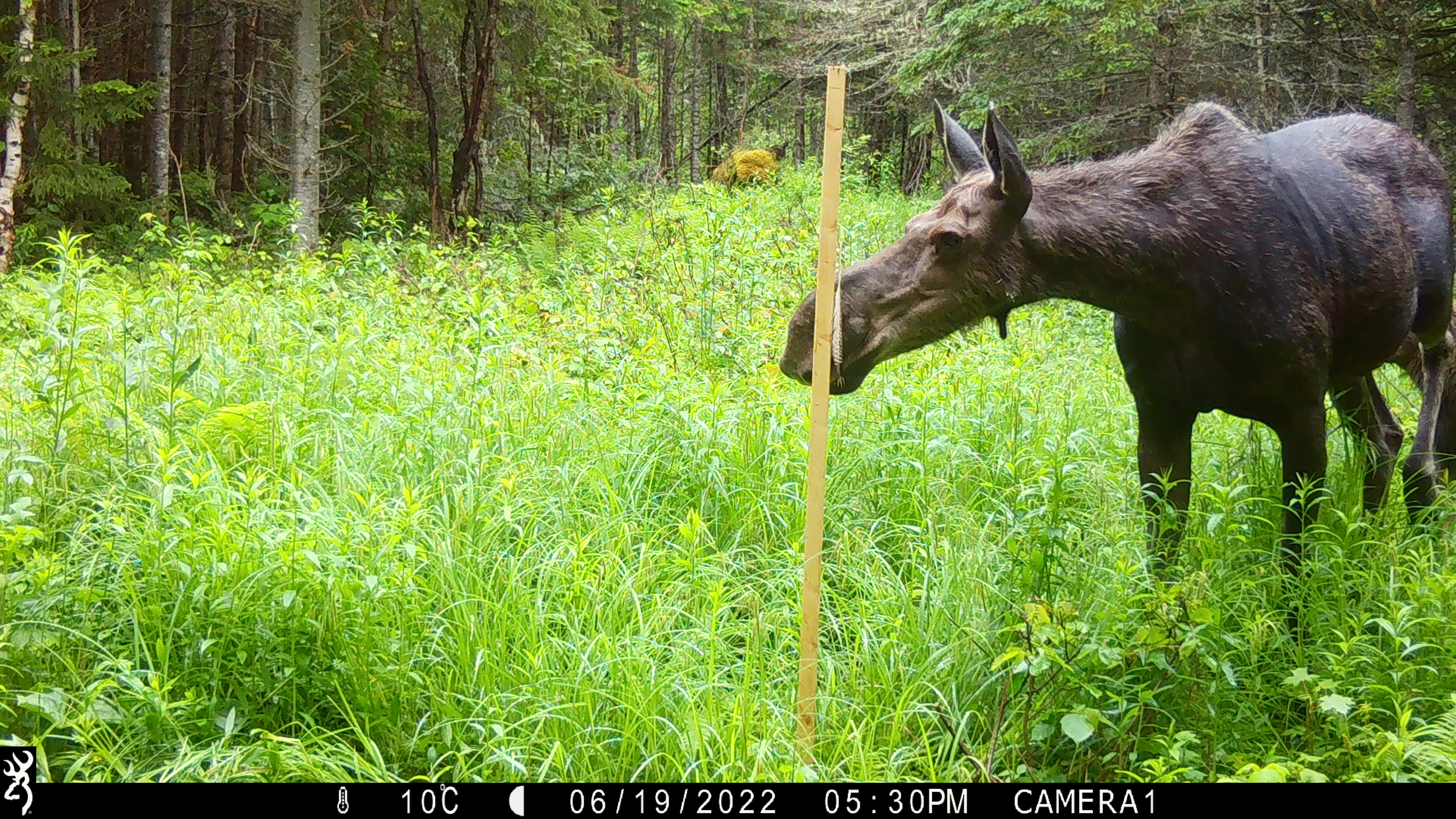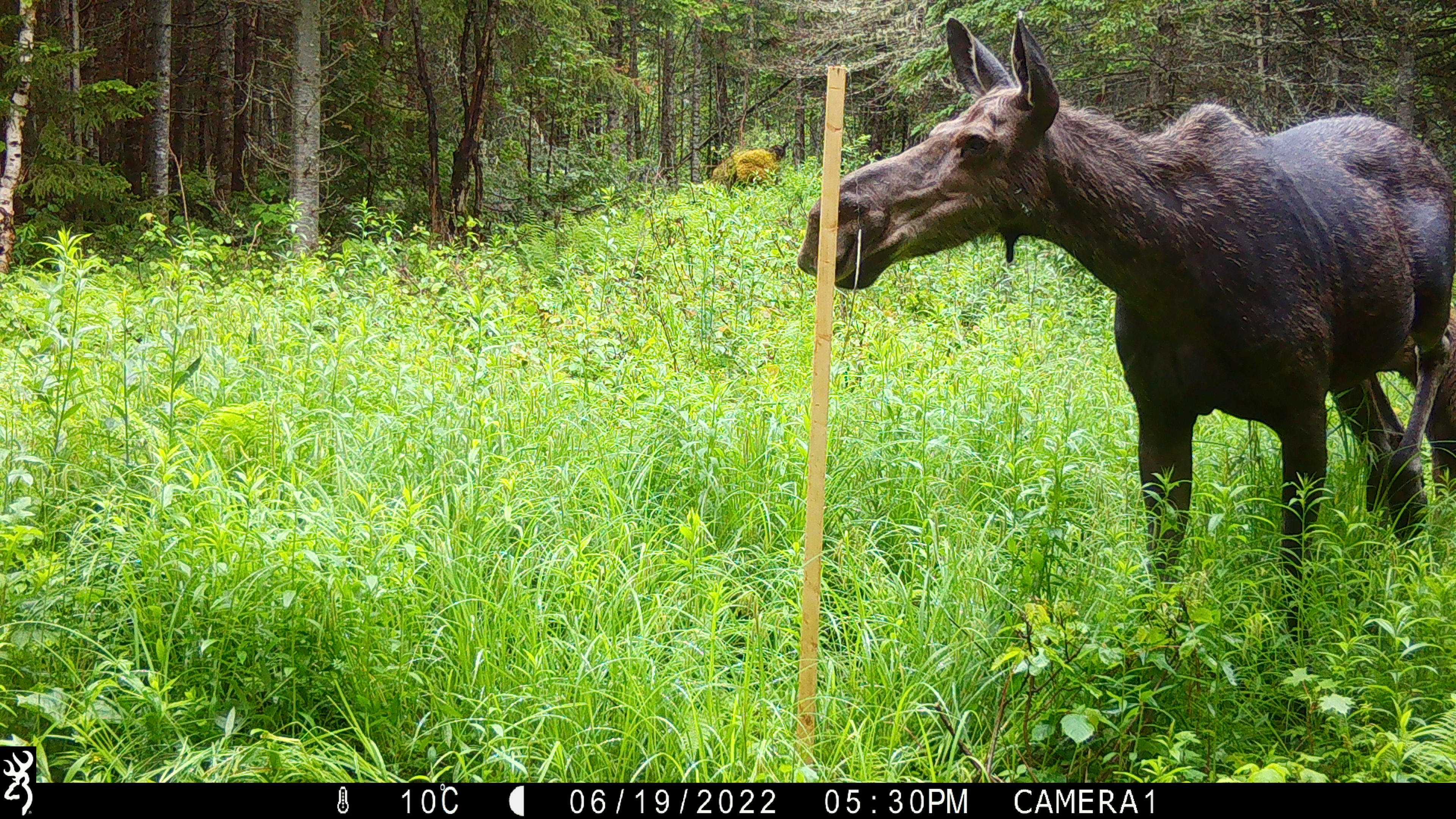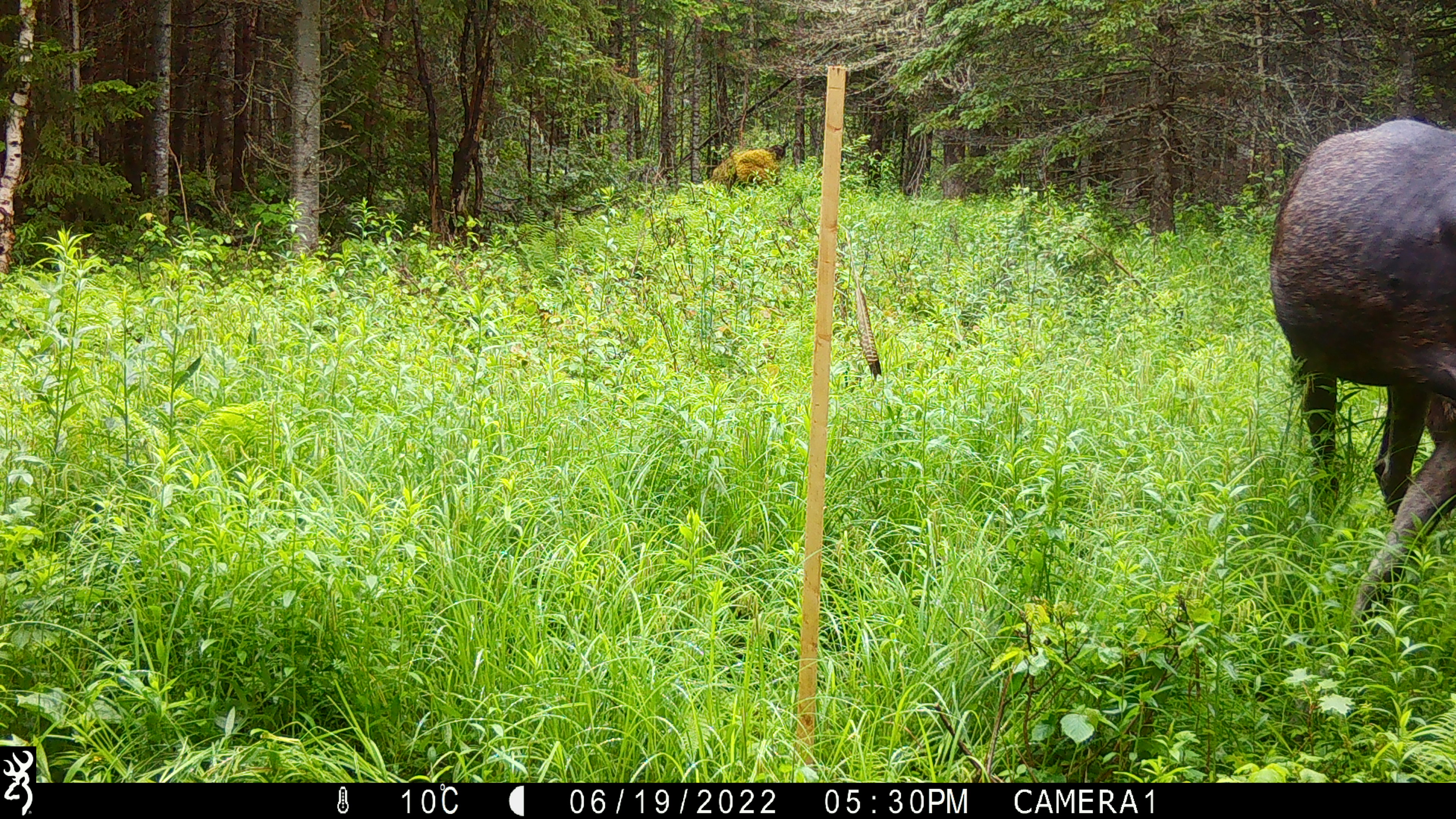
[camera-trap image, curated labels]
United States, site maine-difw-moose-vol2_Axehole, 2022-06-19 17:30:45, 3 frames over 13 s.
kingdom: Animalia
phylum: Chordata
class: Mammalia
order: Artiodactyla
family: Cervidae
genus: Alces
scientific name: Alces alces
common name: moose